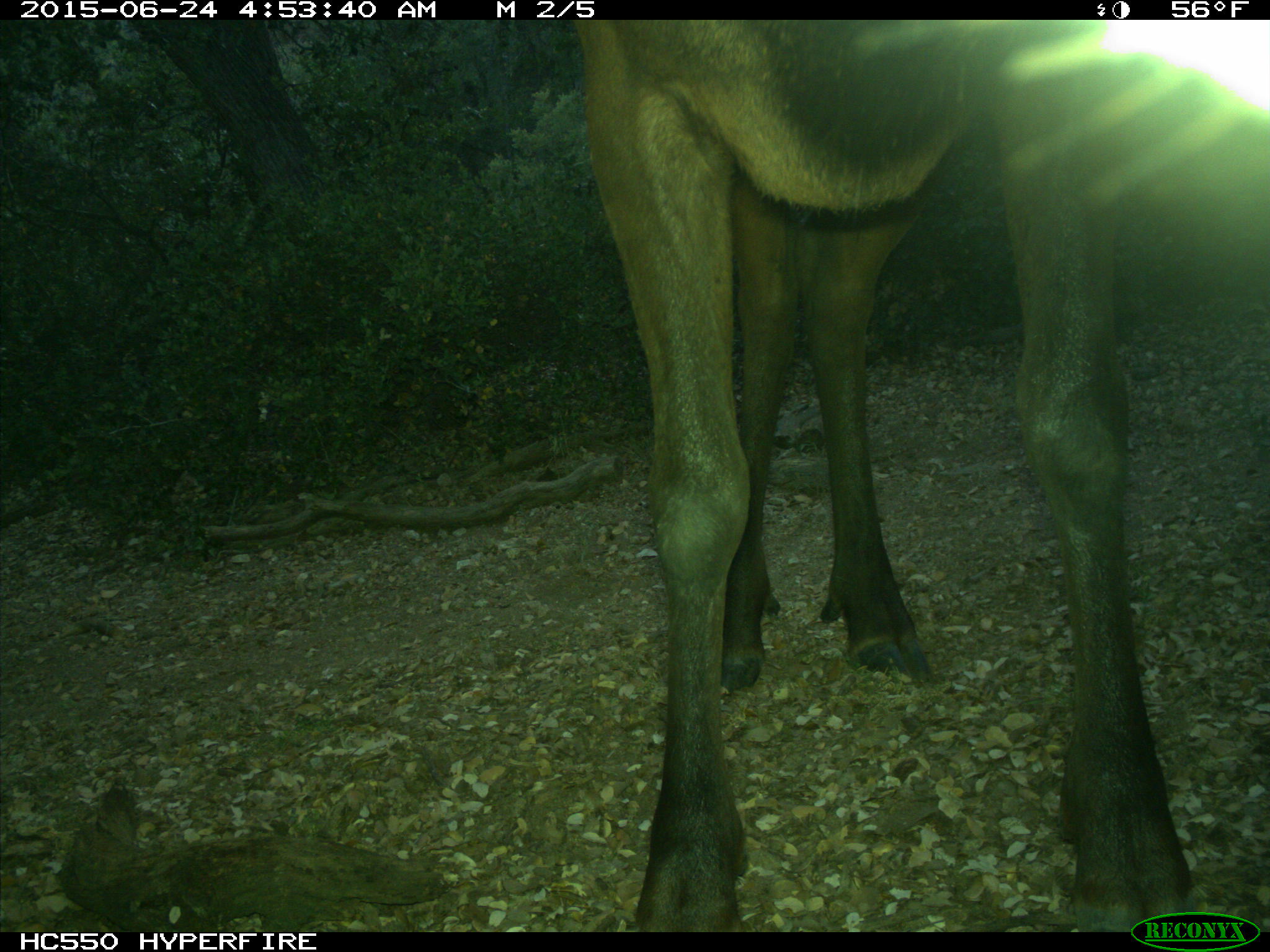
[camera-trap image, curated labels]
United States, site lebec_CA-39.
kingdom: Animalia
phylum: Chordata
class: Mammalia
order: Artiodactyla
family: Cervidae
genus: Cervus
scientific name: Cervus canadensis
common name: elk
Cervus canadensis (elk).